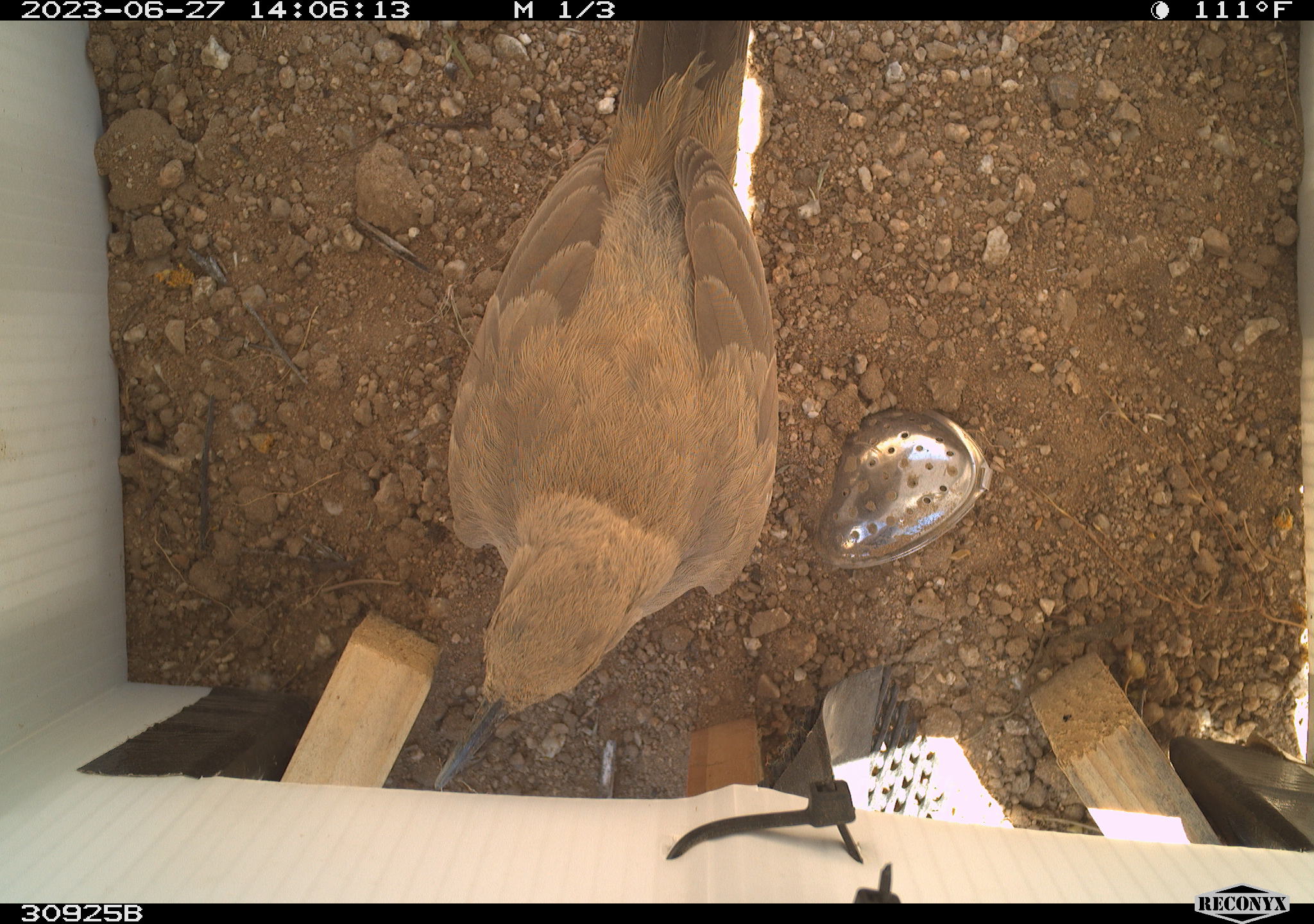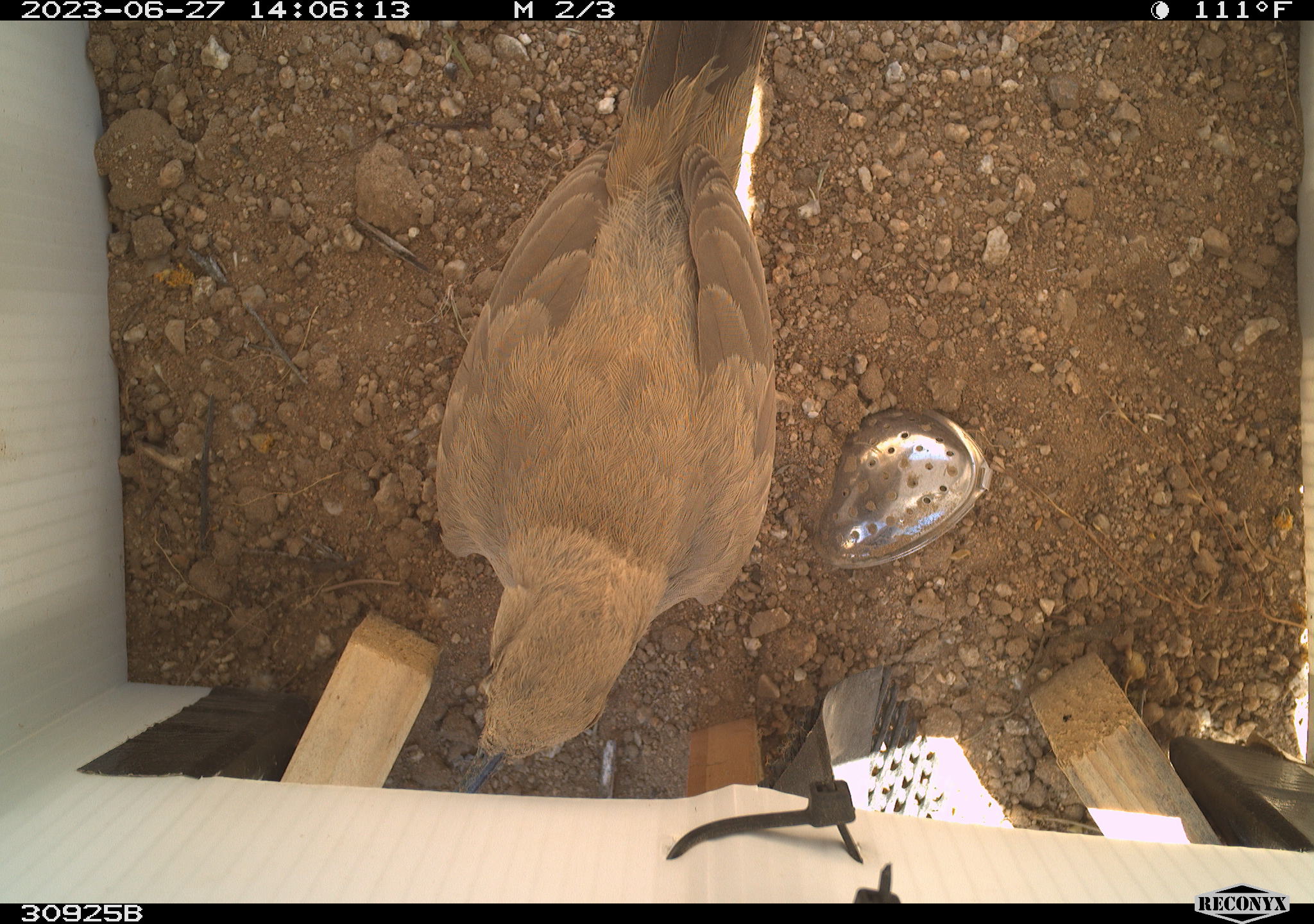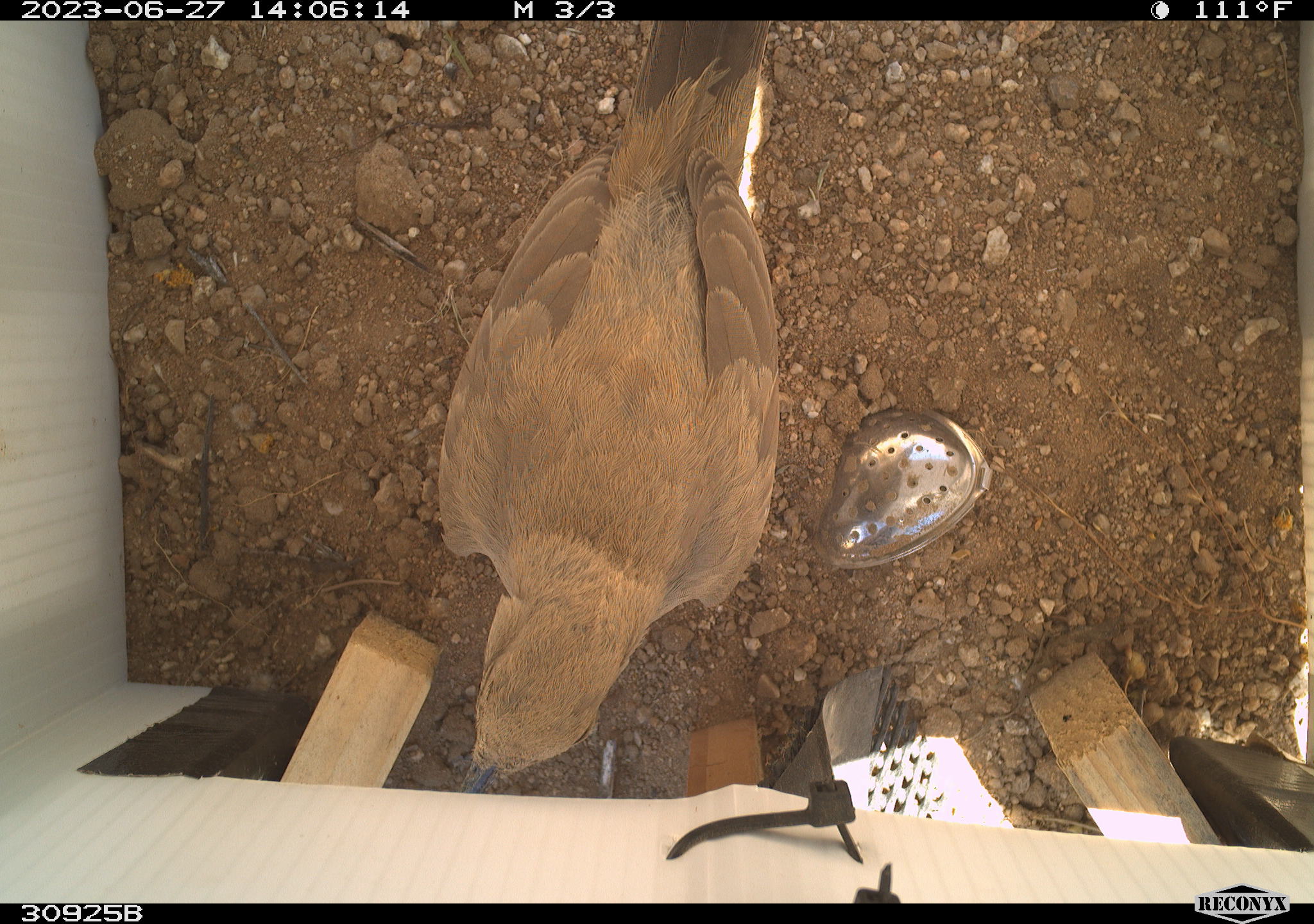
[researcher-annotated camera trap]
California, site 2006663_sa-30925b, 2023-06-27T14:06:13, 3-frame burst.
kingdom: Animalia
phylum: Chordata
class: Aves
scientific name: Aves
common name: bird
Bird (Aves).